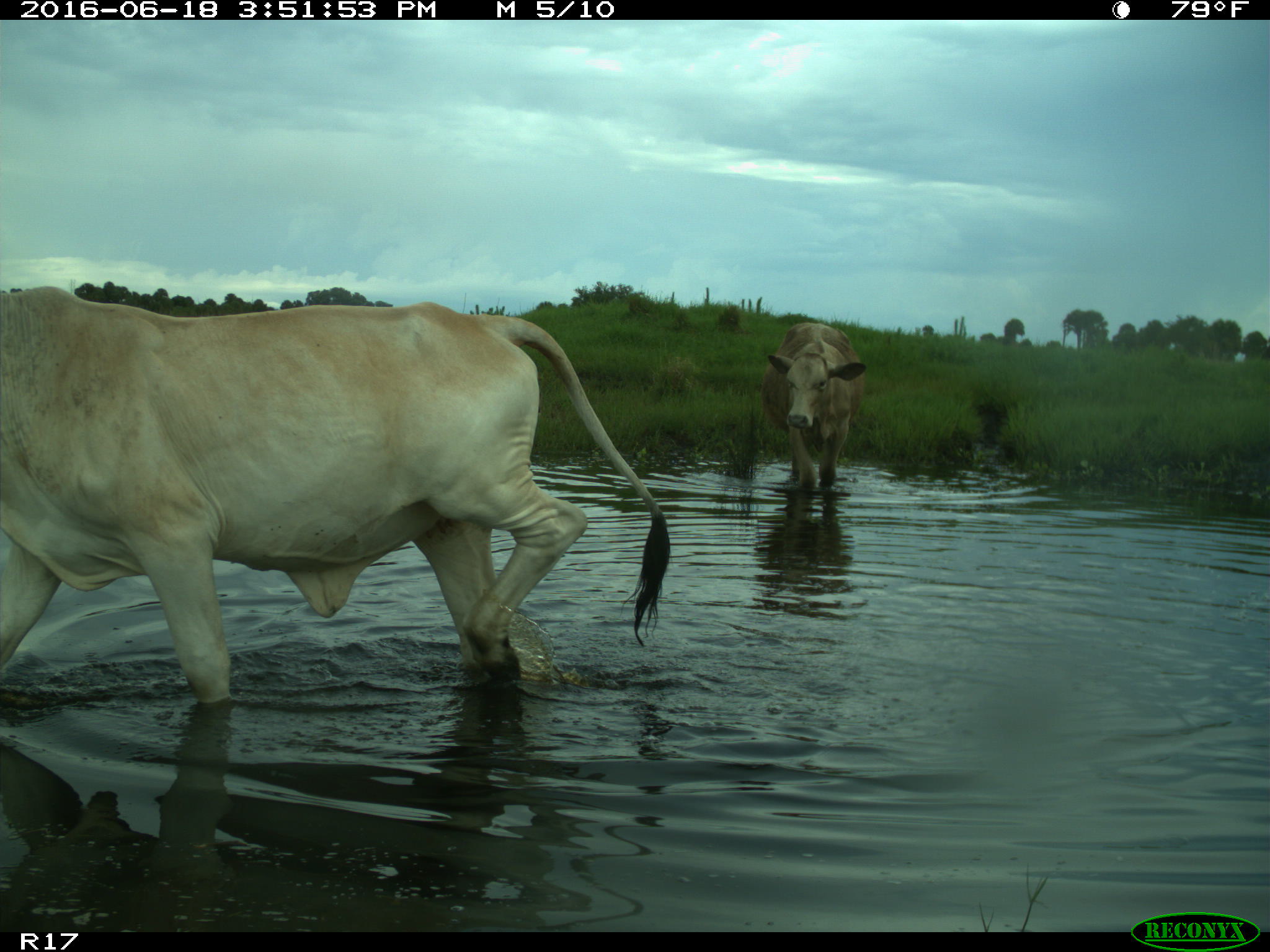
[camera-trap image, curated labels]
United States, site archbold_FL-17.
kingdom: Animalia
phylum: Chordata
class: Mammalia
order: Artiodactyla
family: Bovidae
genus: Bos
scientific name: Bos taurus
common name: domestic cow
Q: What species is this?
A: Bos taurus (domestic cow).